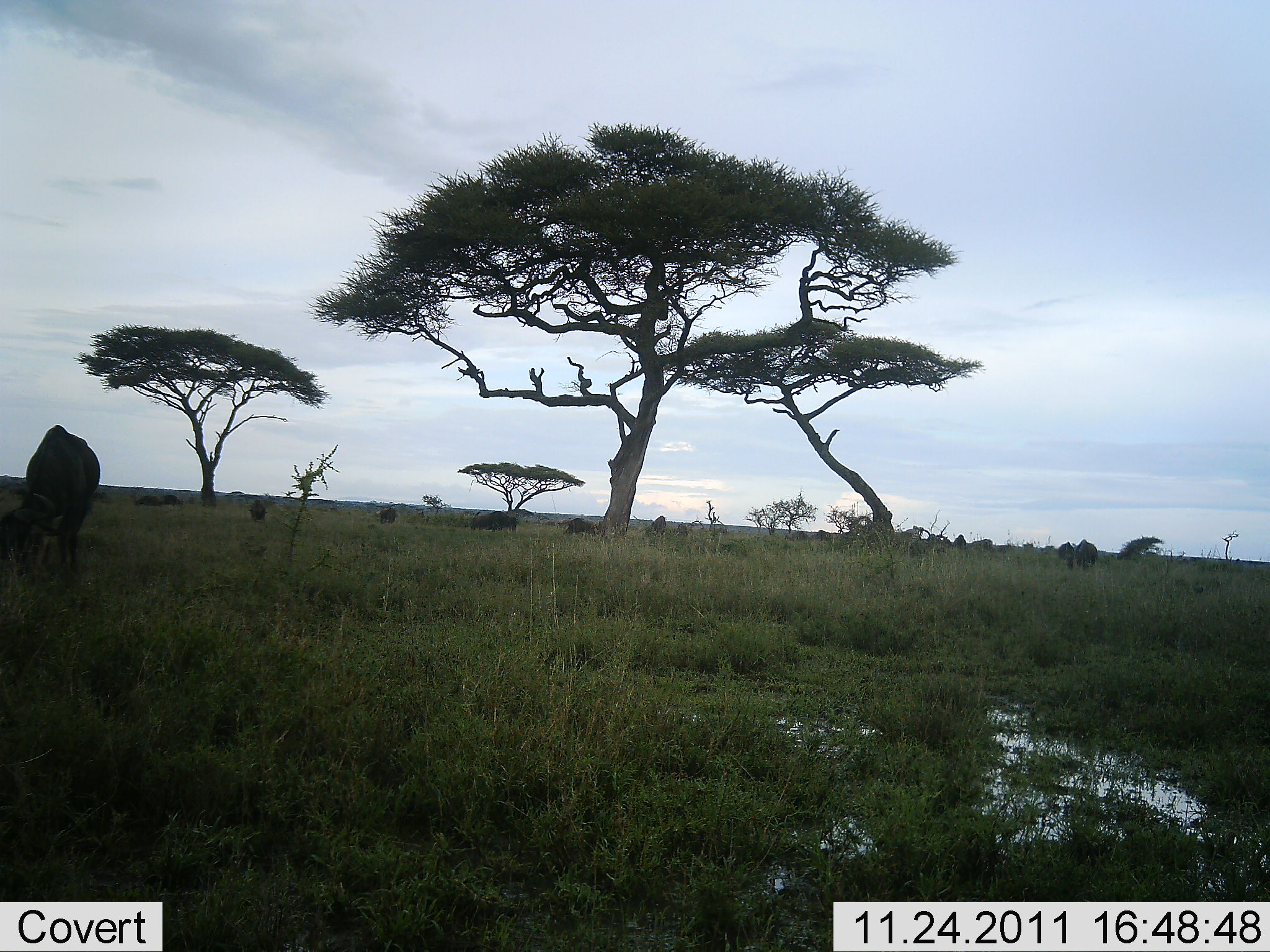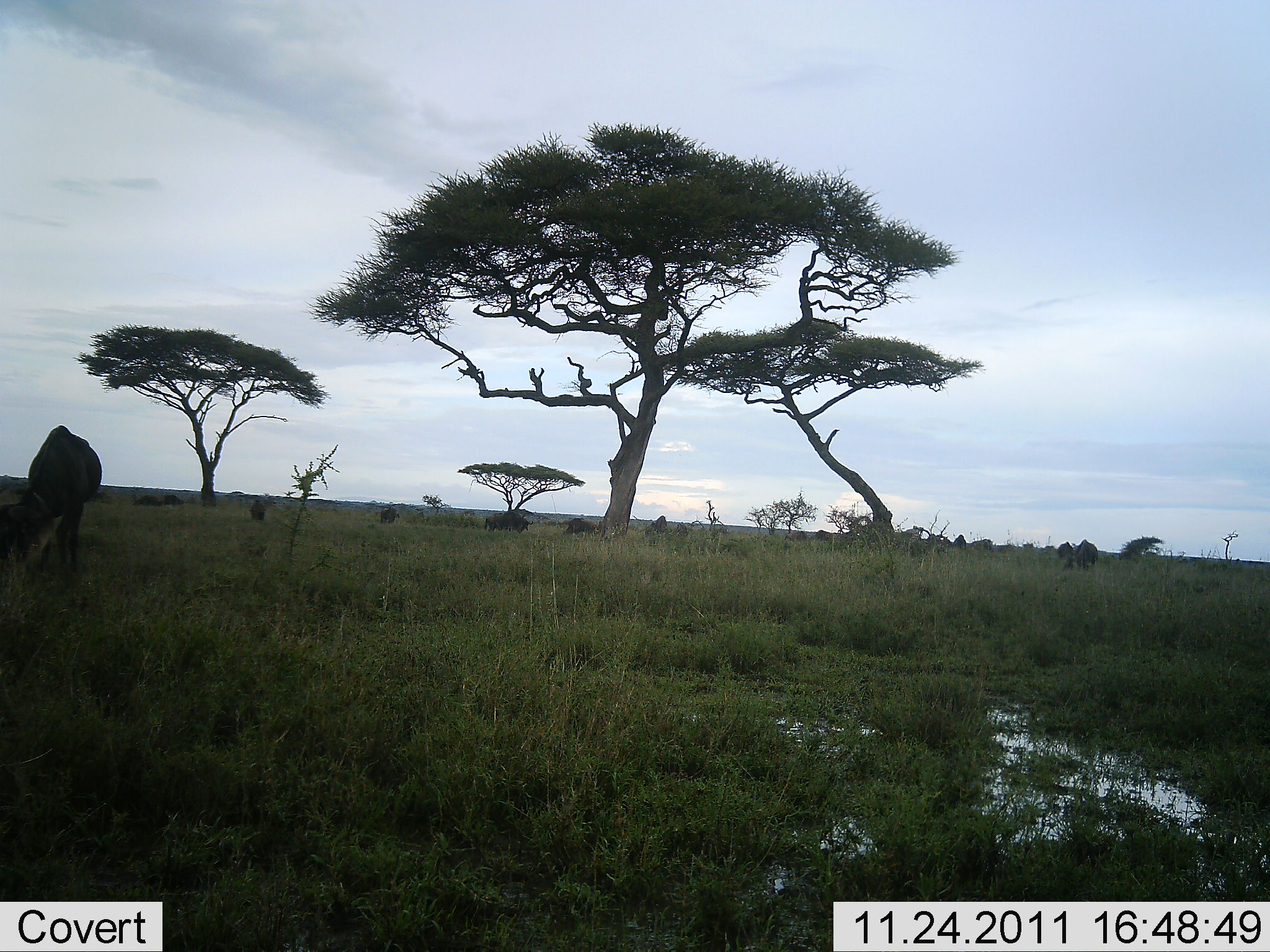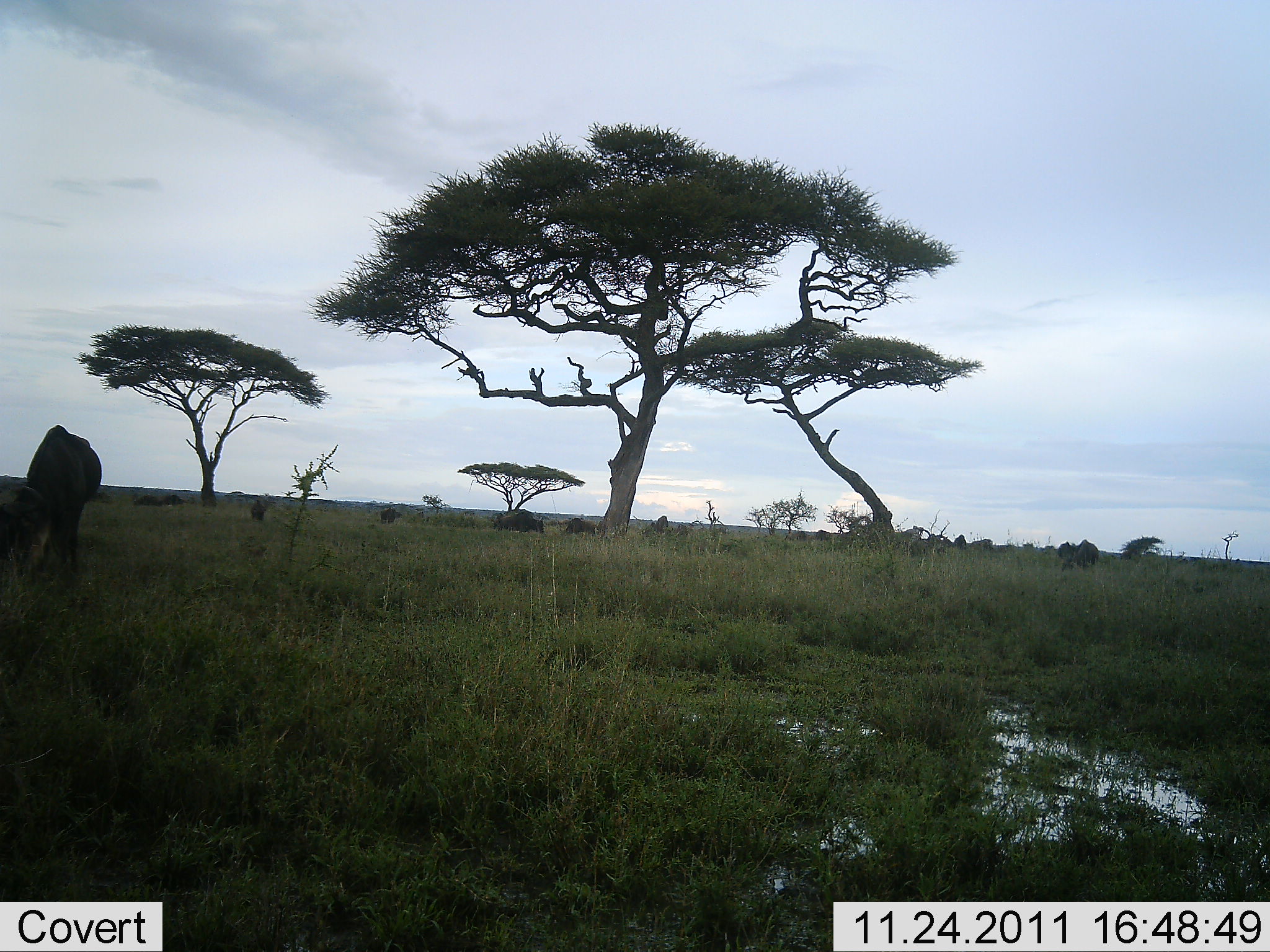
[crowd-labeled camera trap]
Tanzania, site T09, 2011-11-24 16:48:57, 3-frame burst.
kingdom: Animalia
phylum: Chordata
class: Mammalia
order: Artiodactyla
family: Bovidae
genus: Connochaetes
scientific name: Connochaetes taurinus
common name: blue wildebeest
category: wildebeest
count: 5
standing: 18%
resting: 0%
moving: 18%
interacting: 0%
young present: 0%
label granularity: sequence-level